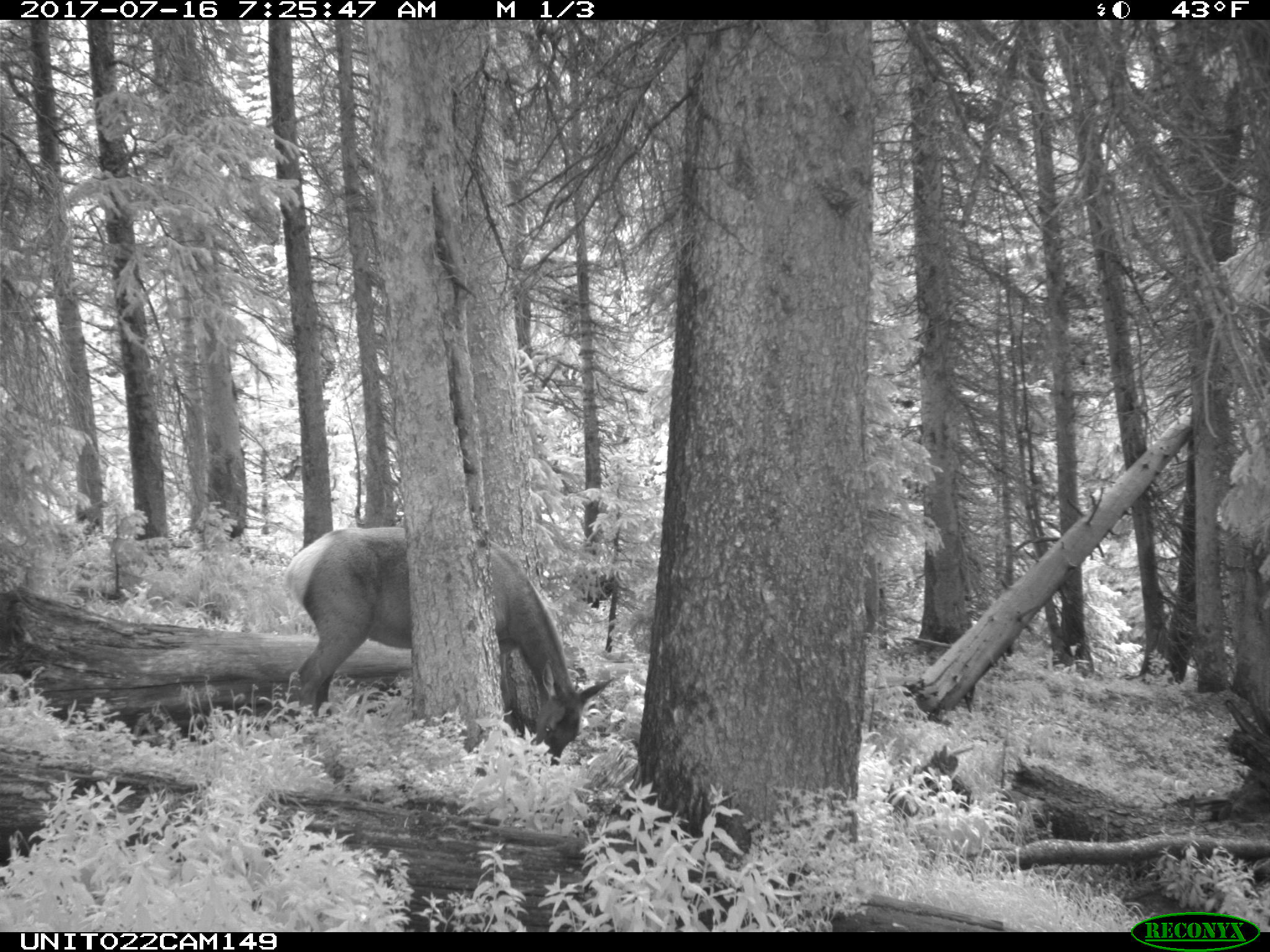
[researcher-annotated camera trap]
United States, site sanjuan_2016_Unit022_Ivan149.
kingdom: Animalia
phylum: Chordata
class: Mammalia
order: Artiodactyla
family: Cervidae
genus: Cervus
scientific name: Cervus elaphus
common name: red deer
Cervus elaphus (red deer).